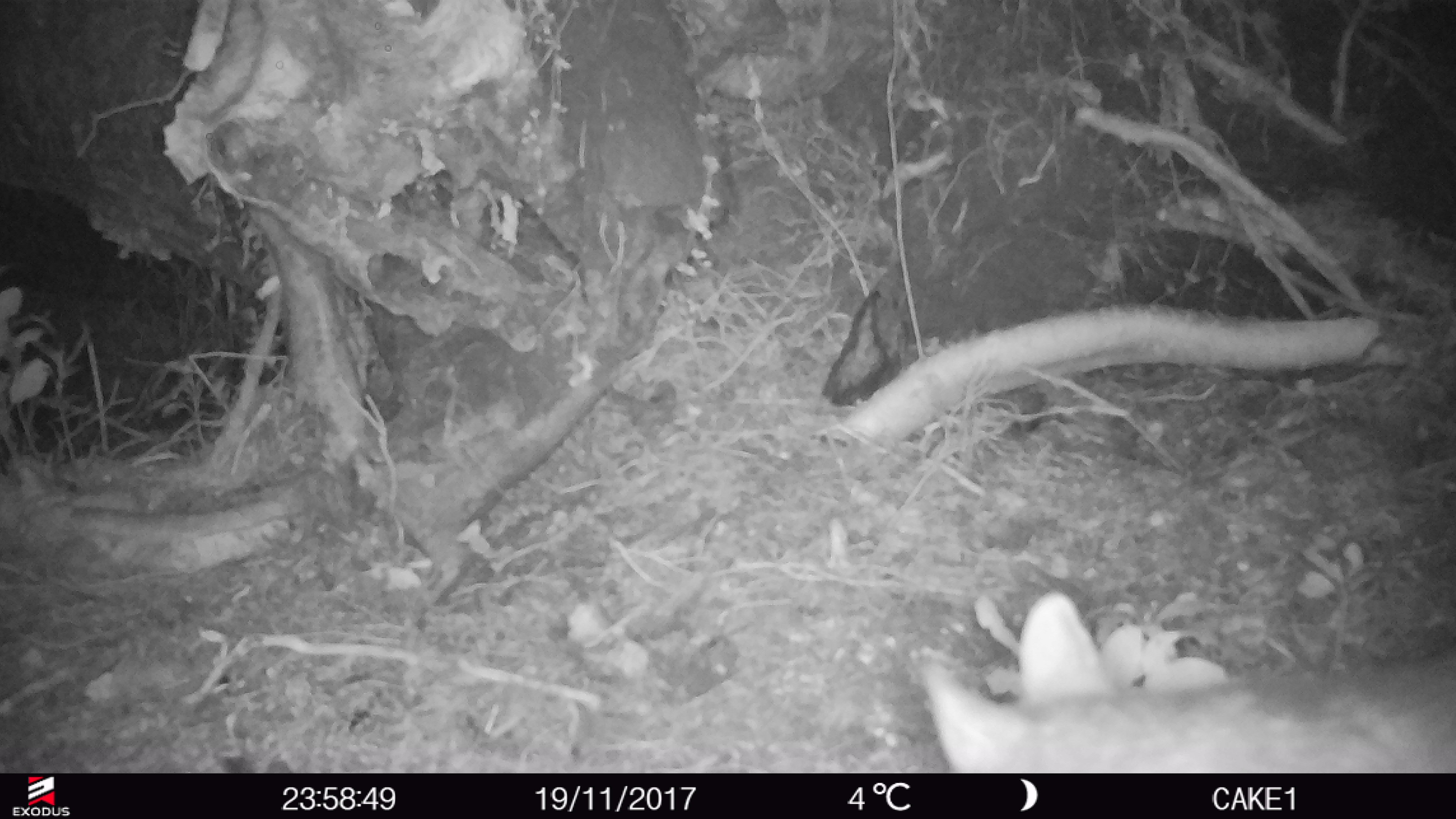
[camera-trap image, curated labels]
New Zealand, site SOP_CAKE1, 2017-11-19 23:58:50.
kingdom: Animalia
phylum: Chordata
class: Mammalia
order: Diprotodontia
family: Phalangeridae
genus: Trichosurus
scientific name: Trichosurus vulpecula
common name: common brushtail possum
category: possum